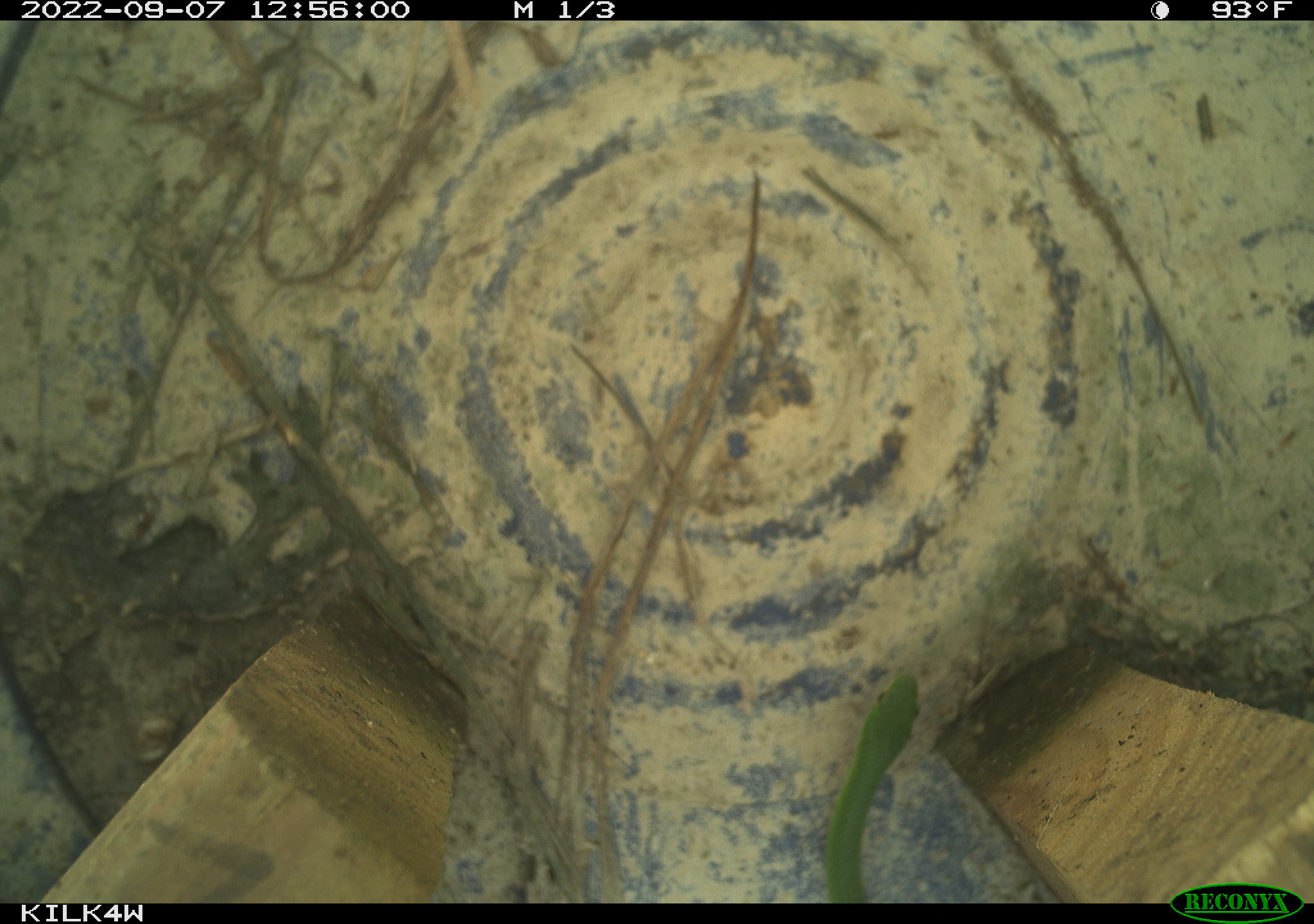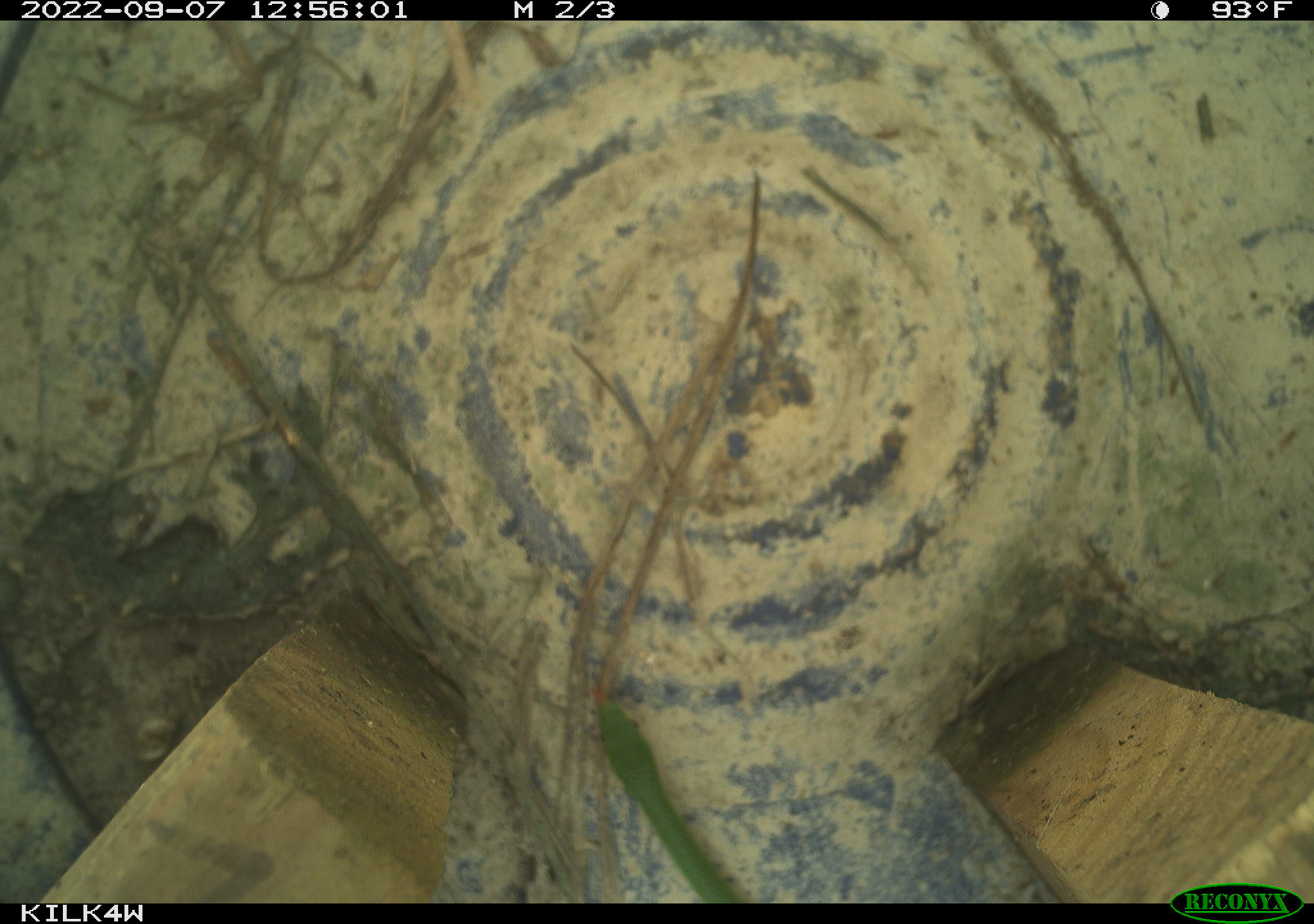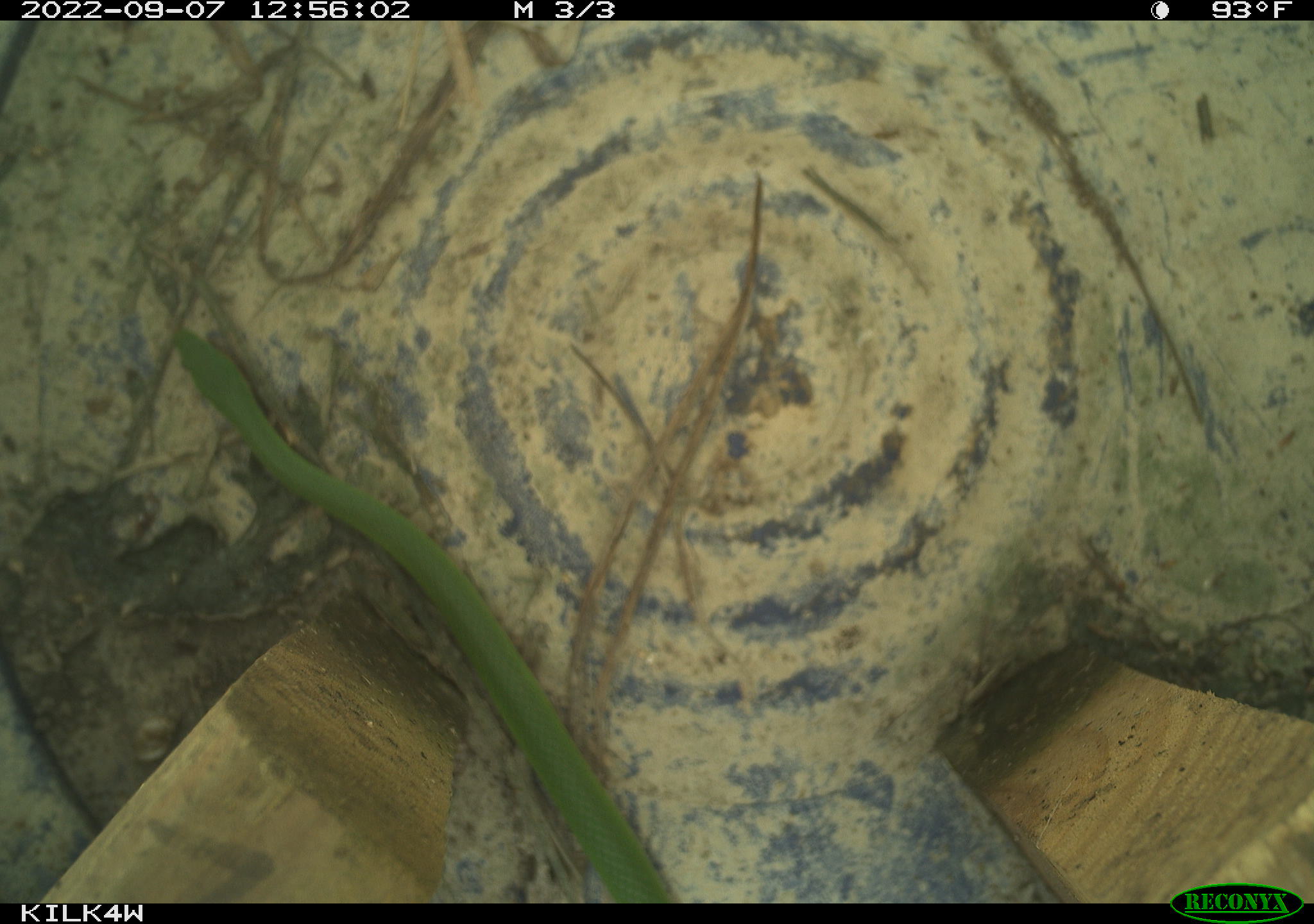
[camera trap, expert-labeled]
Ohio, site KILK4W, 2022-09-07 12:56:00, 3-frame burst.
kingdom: Animalia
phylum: Chordata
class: Reptilia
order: Squamata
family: Colubridae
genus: Opheodrys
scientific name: Opheodrys vernalis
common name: smooth greensnake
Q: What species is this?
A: Smooth greensnake (Opheodrys vernalis).